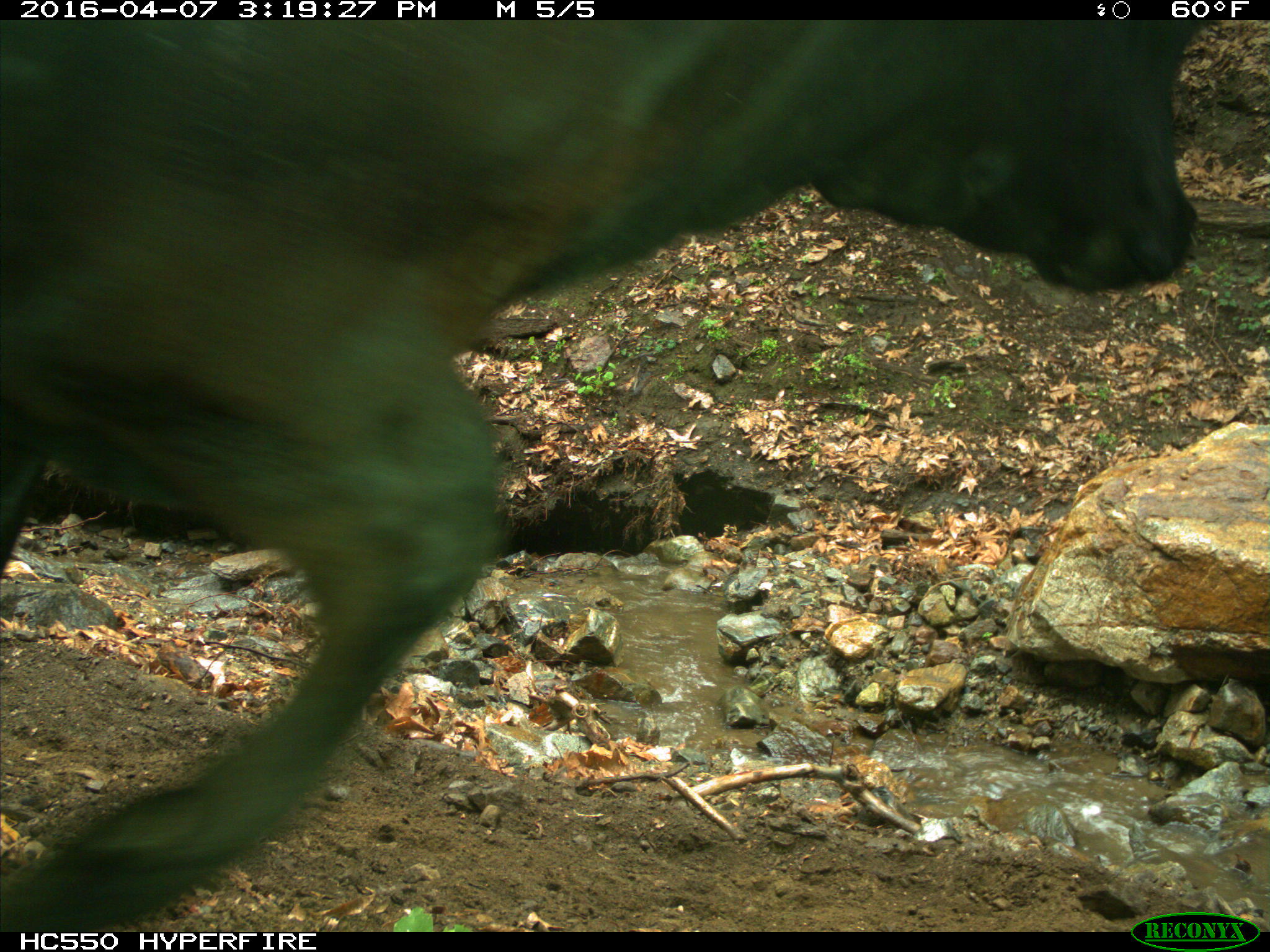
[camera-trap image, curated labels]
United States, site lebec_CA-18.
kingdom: Animalia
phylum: Chordata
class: Mammalia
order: Artiodactyla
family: Bovidae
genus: Bos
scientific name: Bos taurus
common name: domestic cow